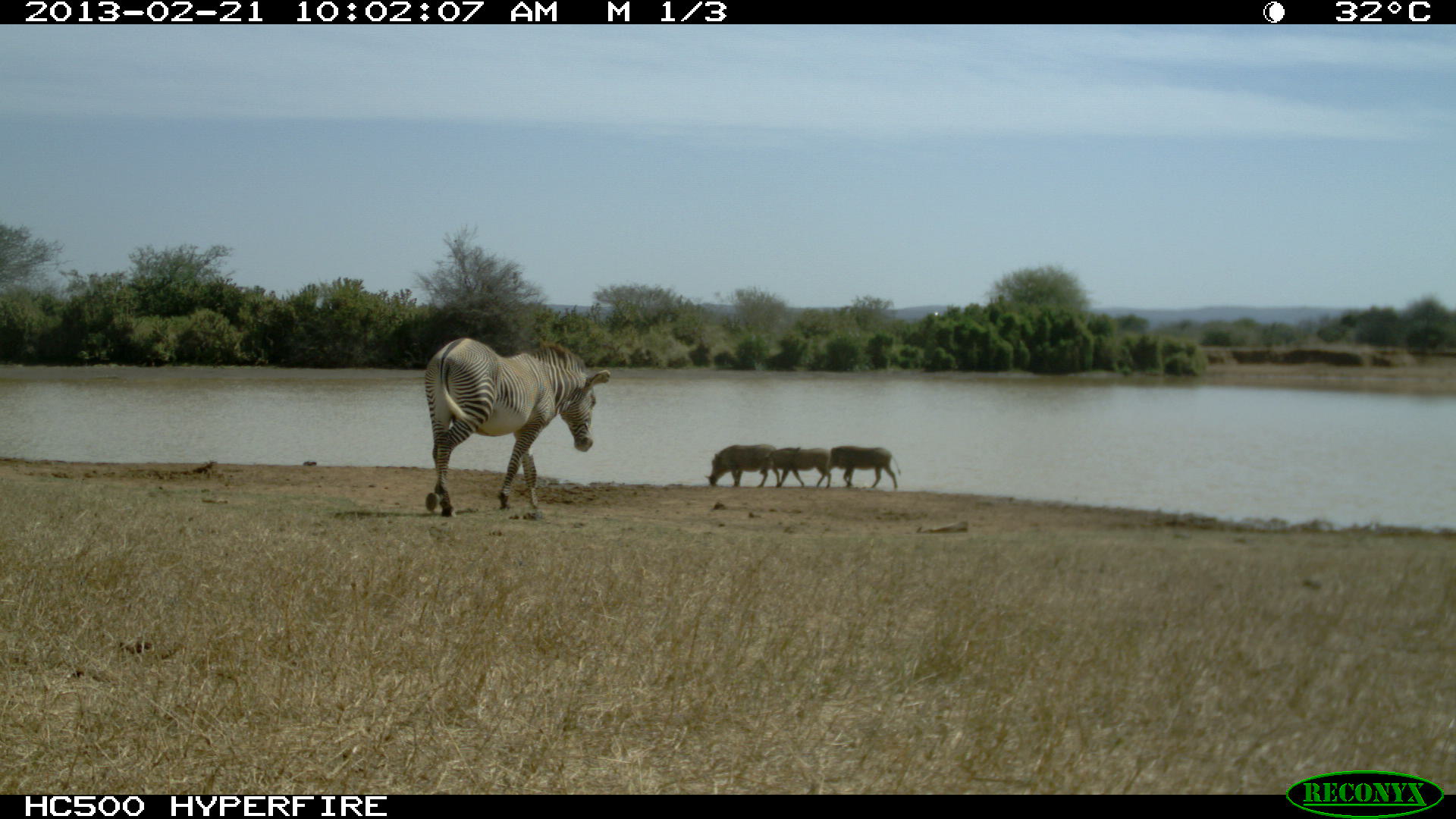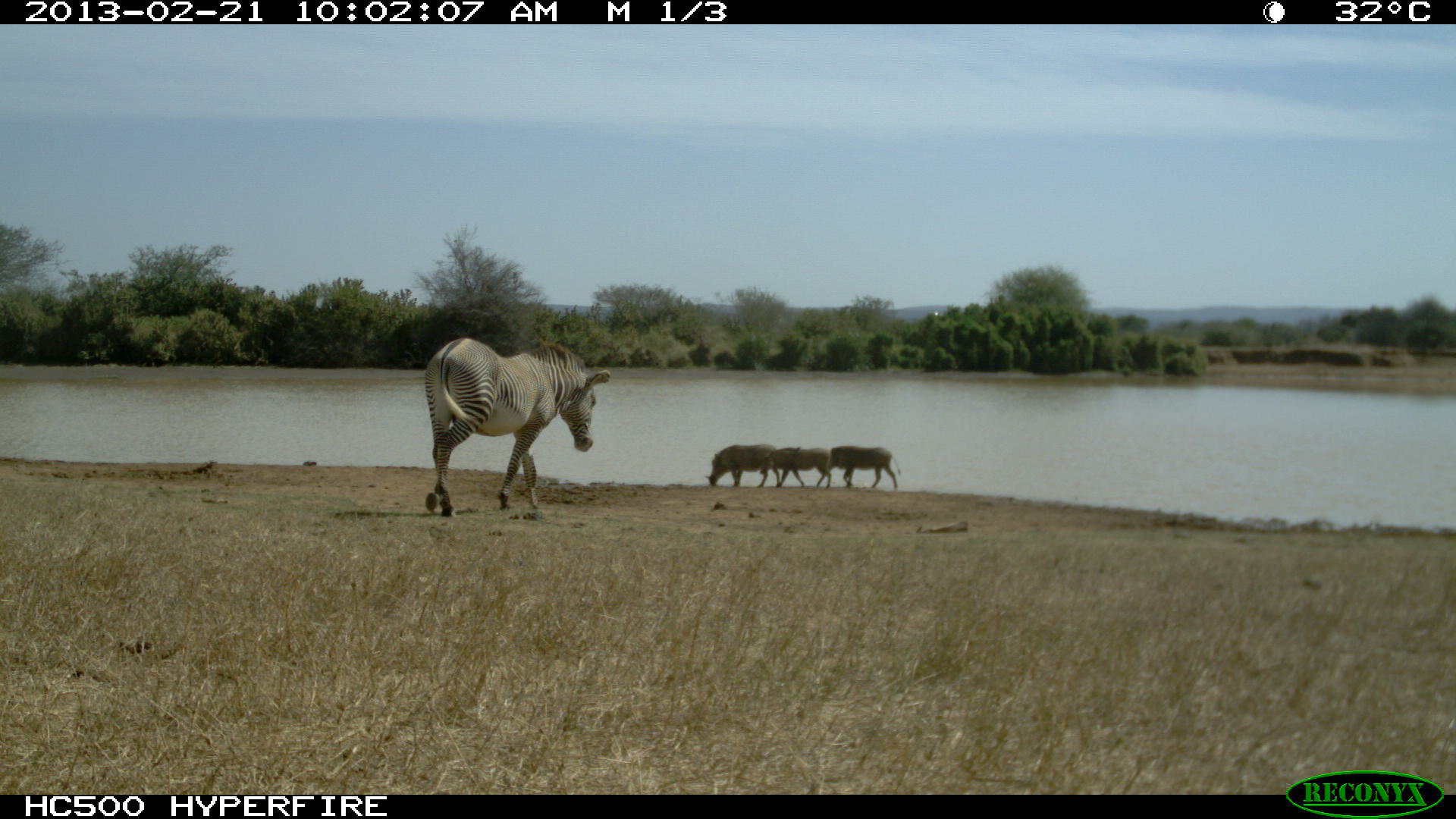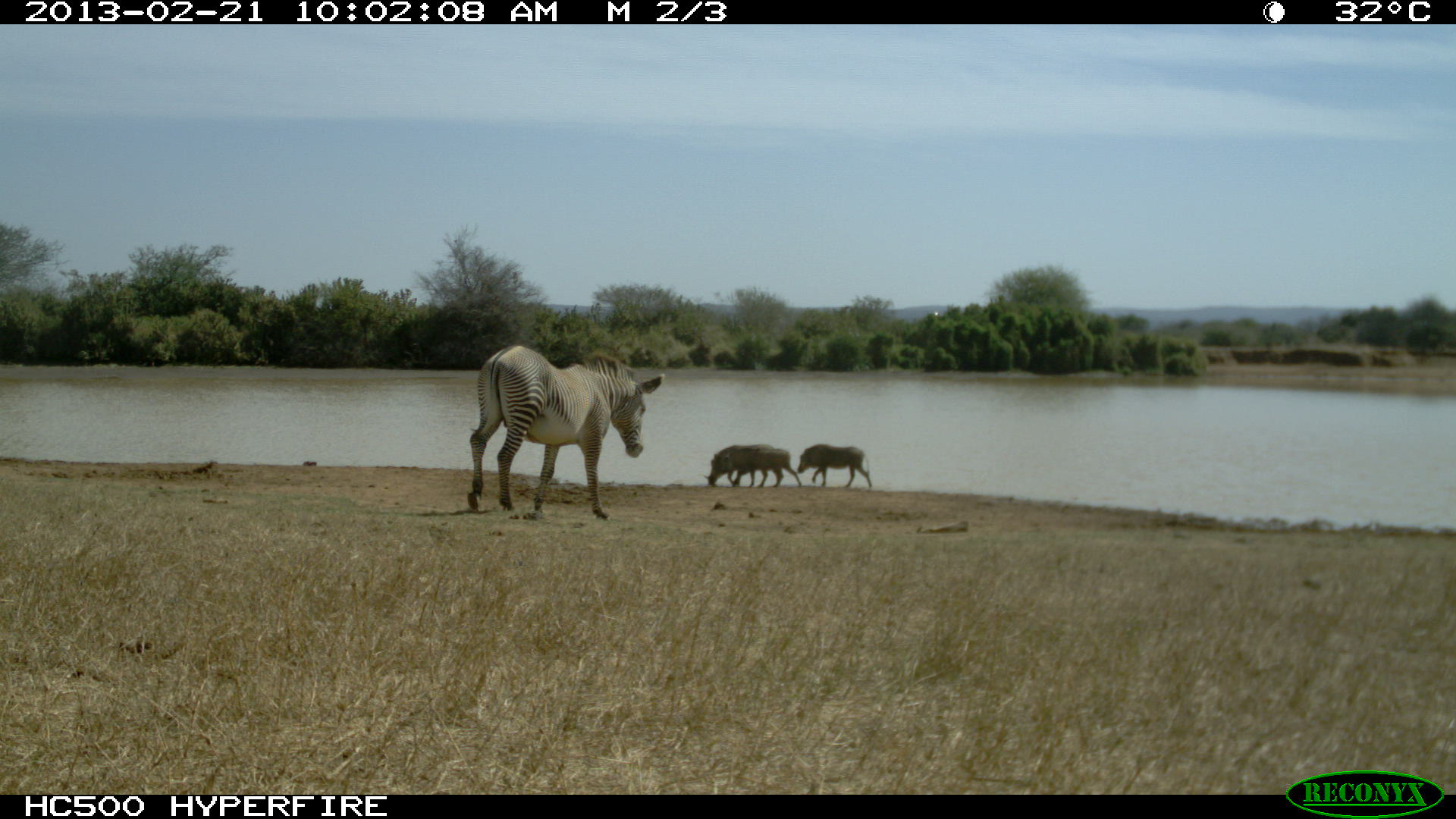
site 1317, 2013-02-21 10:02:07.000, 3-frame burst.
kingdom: Animalia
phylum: Chordata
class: Mammalia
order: Artiodactyla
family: Suidae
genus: Phacochoerus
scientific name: Phacochoerus africanus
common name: common warthog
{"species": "Phacochoerus africanus (common warthog)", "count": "3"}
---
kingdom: Animalia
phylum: Chordata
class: Mammalia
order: Perissodactyla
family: Equidae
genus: Equus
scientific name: Equus grevyi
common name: grévy's zebra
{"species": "Equus grevyi (grévy's zebra)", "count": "1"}